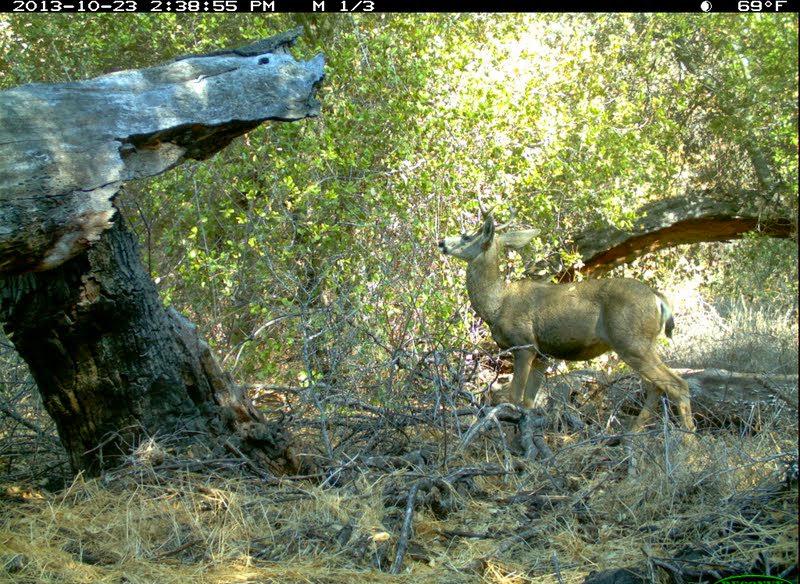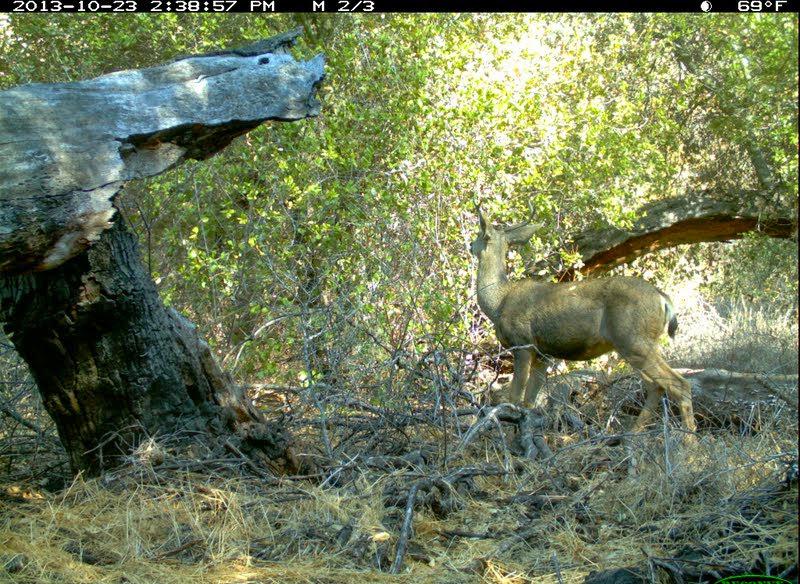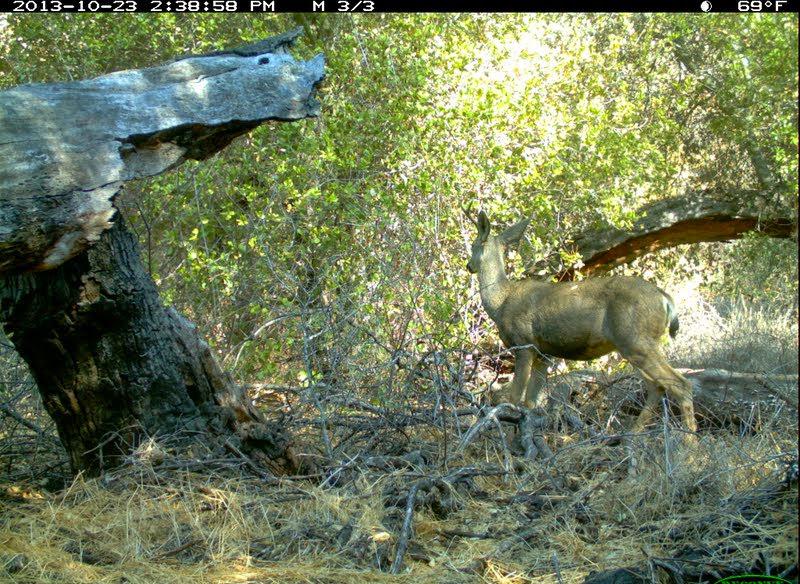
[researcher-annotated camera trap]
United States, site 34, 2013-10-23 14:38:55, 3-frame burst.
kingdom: Animalia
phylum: Chordata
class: Mammalia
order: Artiodactyla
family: Cervidae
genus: Odocoileus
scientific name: Odocoileus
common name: deer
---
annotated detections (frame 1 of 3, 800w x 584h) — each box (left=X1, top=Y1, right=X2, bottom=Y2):
deer: (left=436, top=183, right=698, bottom=473)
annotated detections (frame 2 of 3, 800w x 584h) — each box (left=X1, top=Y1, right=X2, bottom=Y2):
deer: (left=468, top=193, right=697, bottom=464)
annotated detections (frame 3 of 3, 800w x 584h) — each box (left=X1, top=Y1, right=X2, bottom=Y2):
deer: (left=459, top=200, right=698, bottom=460)